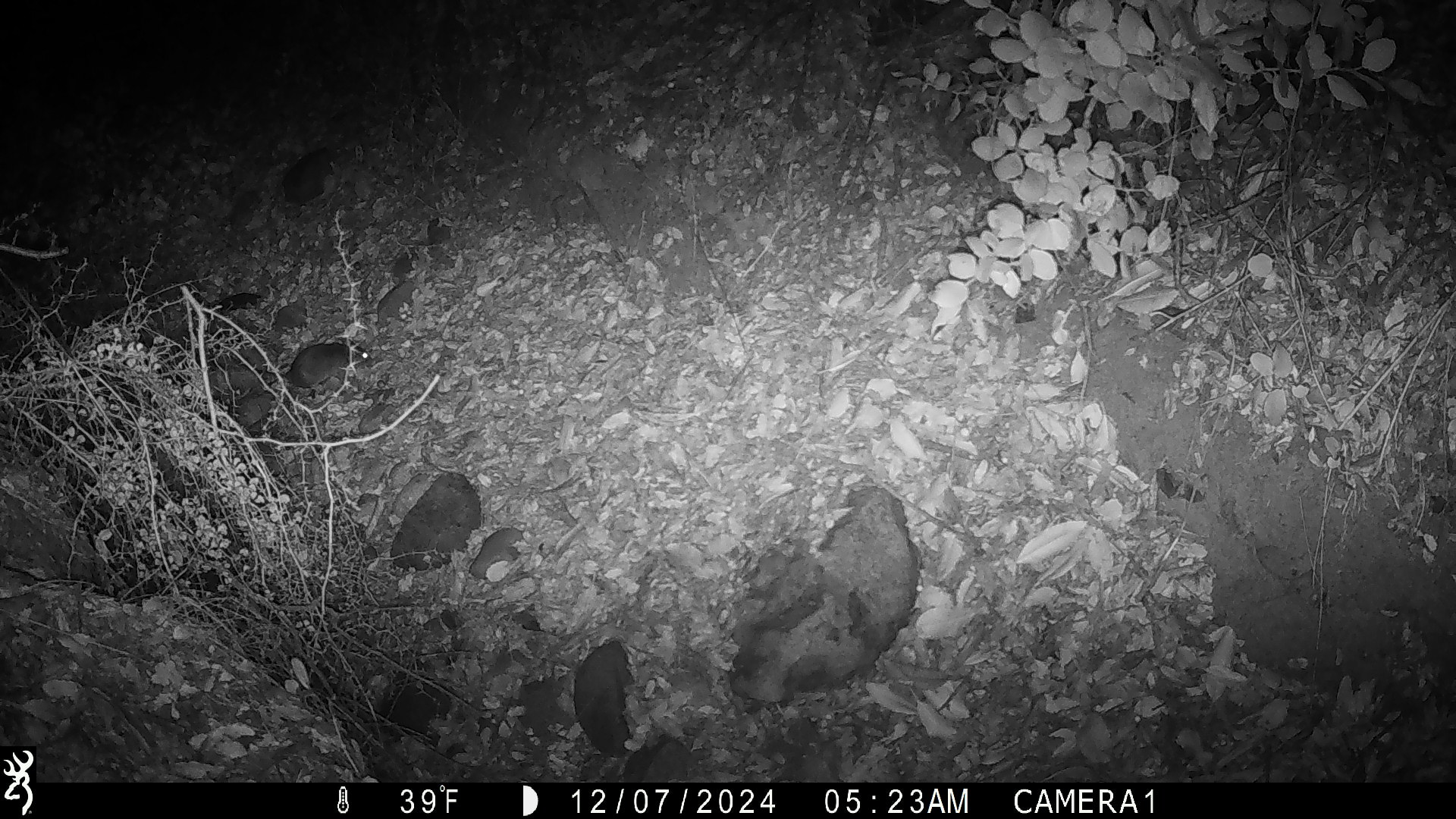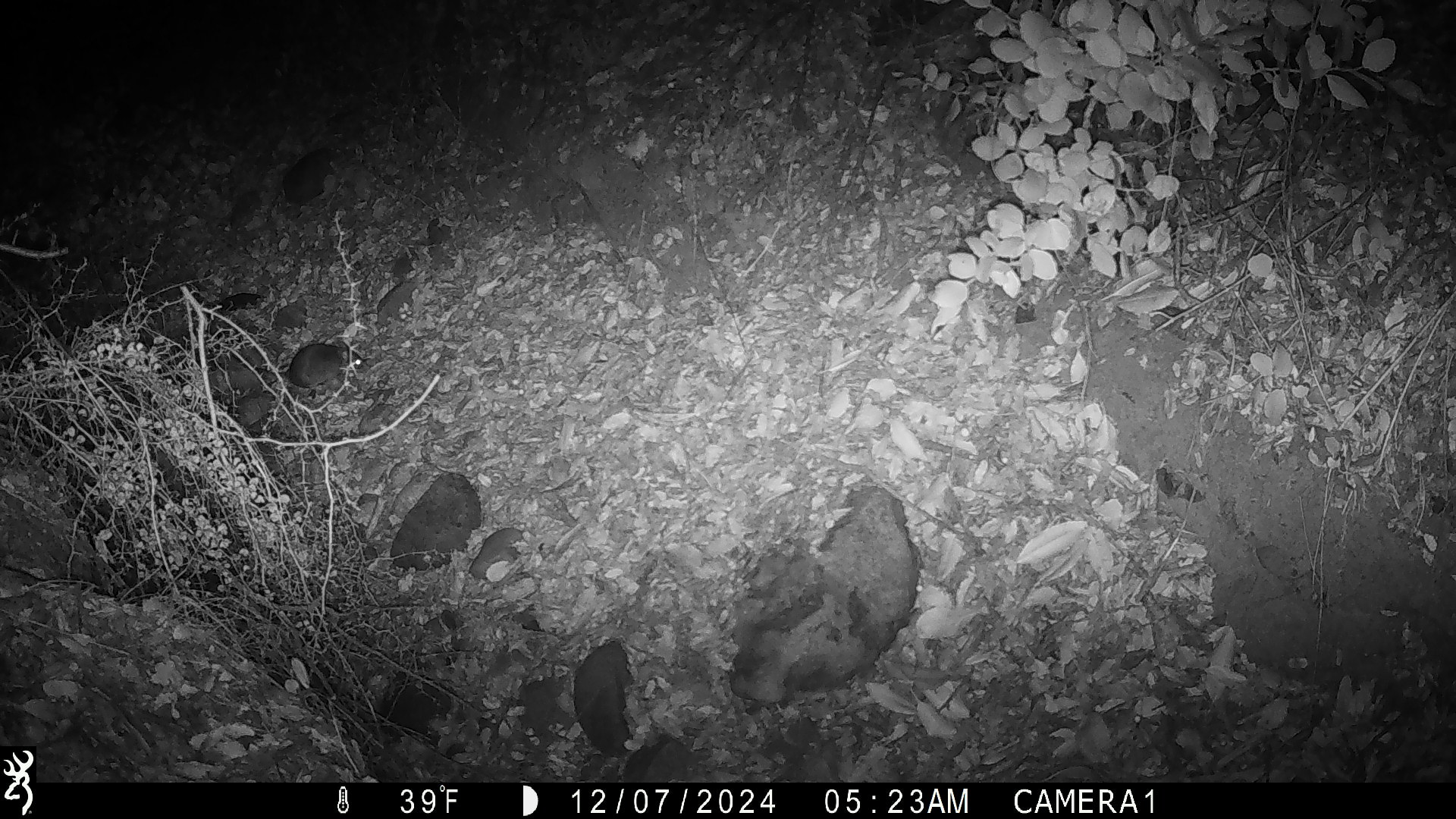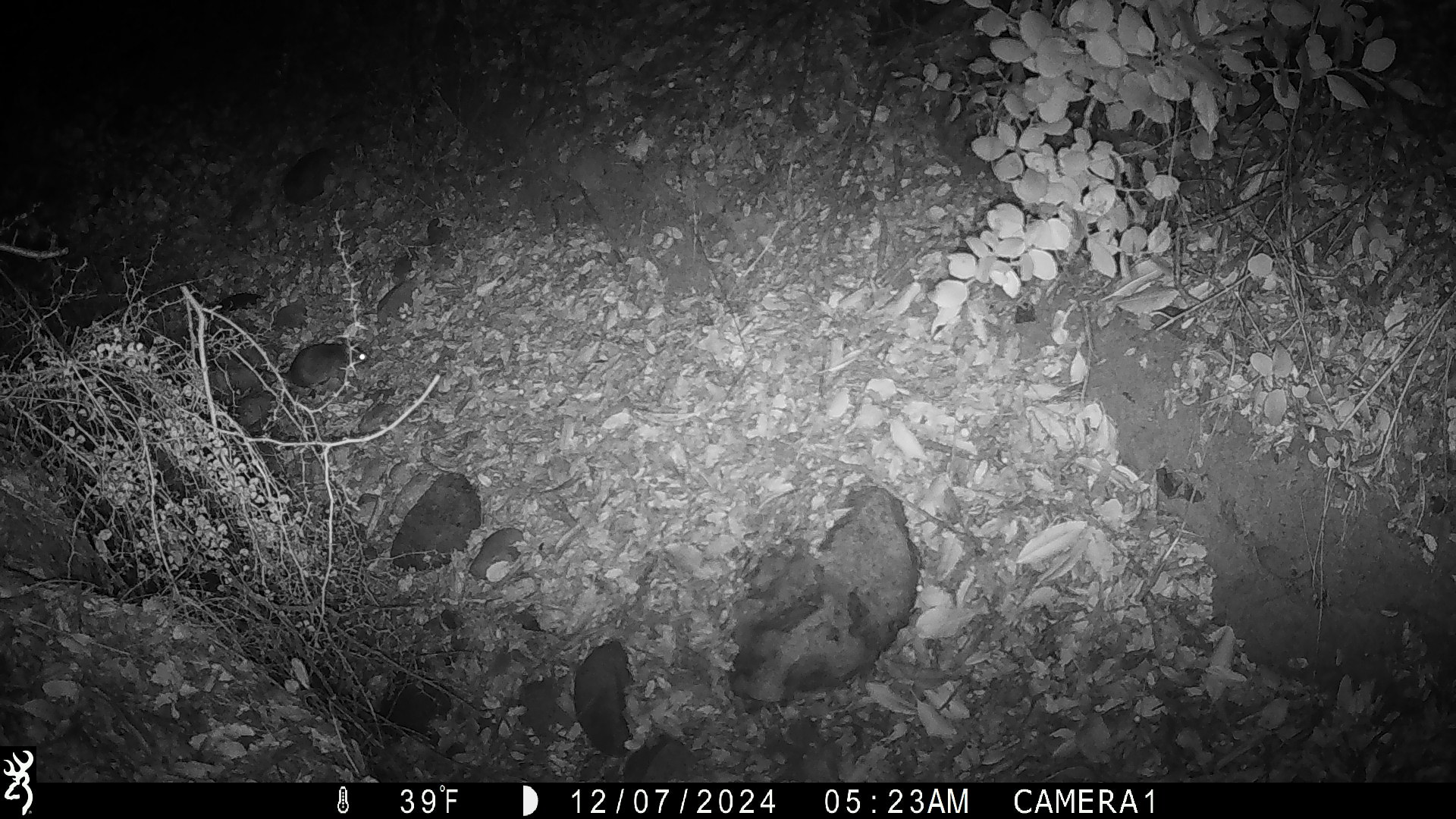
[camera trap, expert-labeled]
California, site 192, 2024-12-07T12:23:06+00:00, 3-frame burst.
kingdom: Animalia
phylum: Chordata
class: Mammalia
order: Rodentia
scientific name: Rodentia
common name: mouse or rat